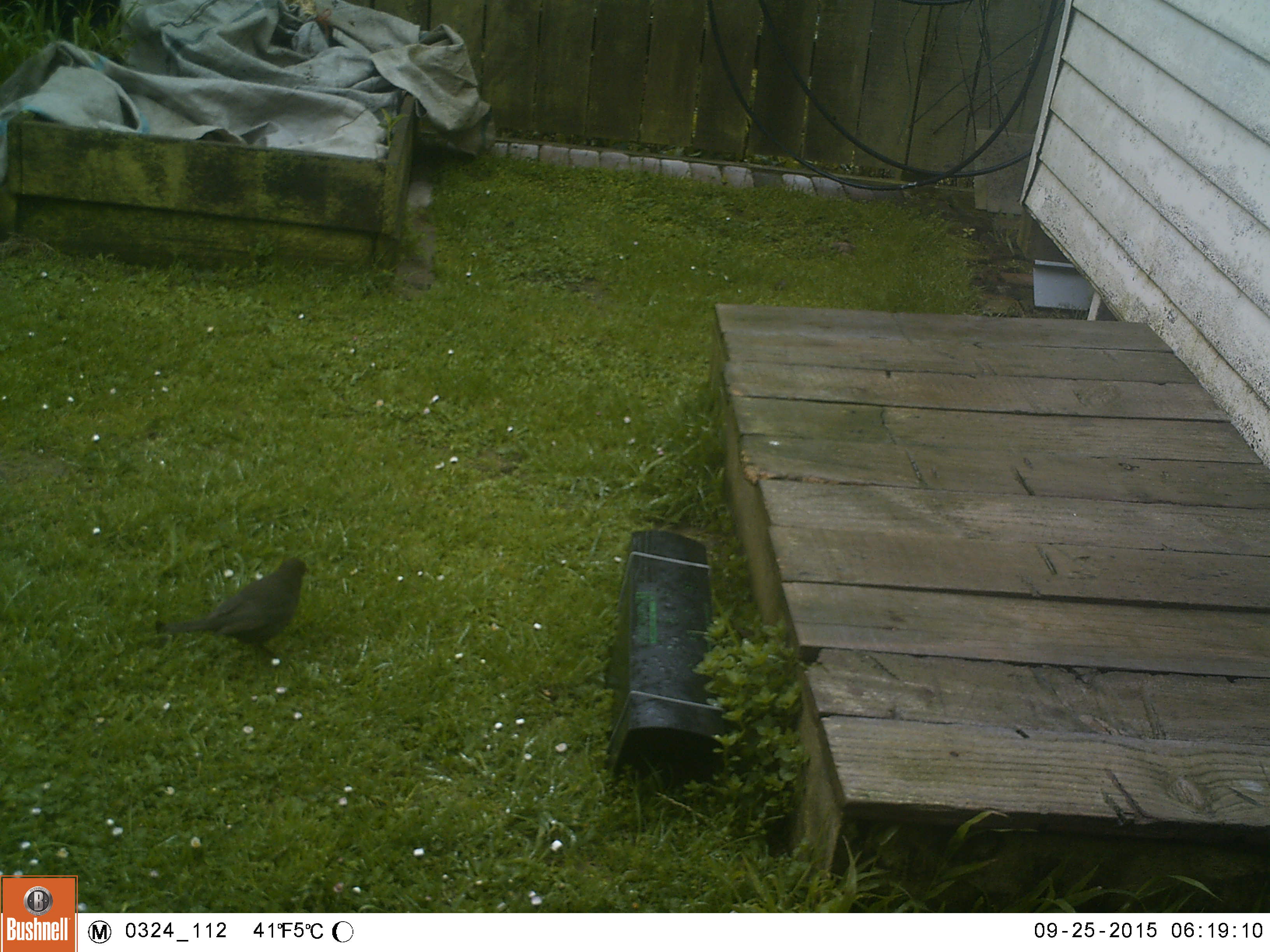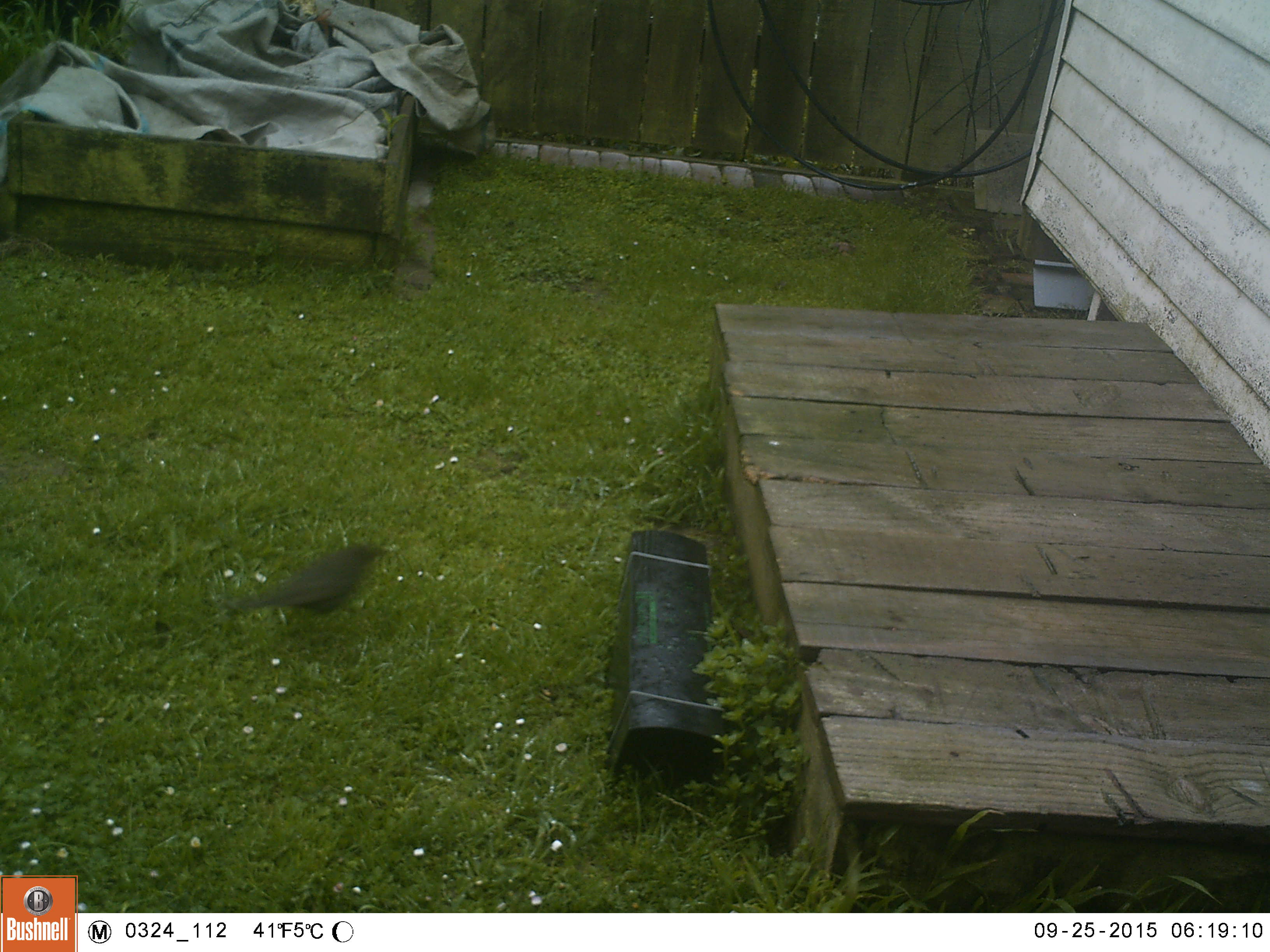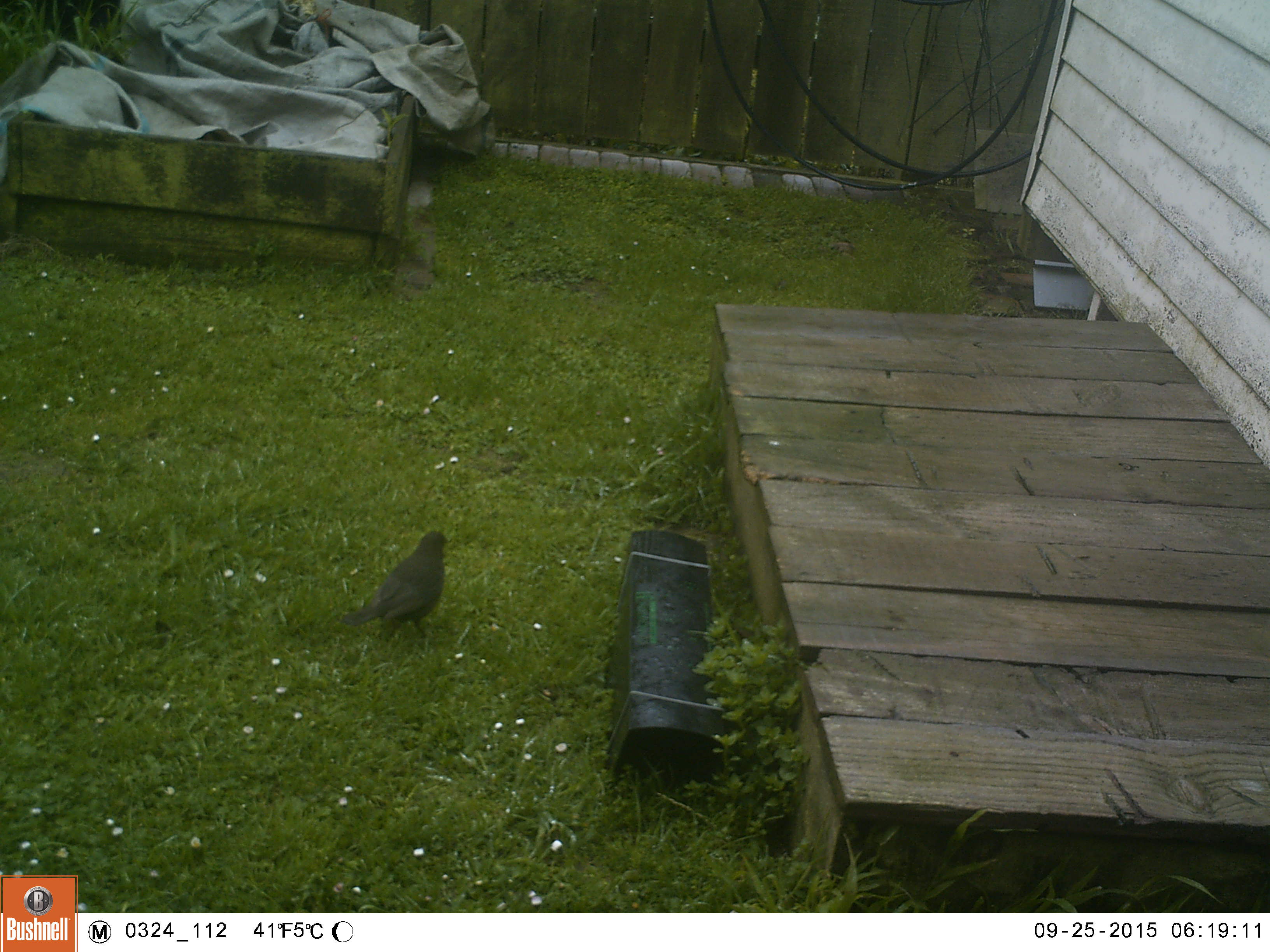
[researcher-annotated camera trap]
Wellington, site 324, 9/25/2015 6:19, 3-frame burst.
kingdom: Animalia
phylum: Chordata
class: Aves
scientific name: Aves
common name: bird